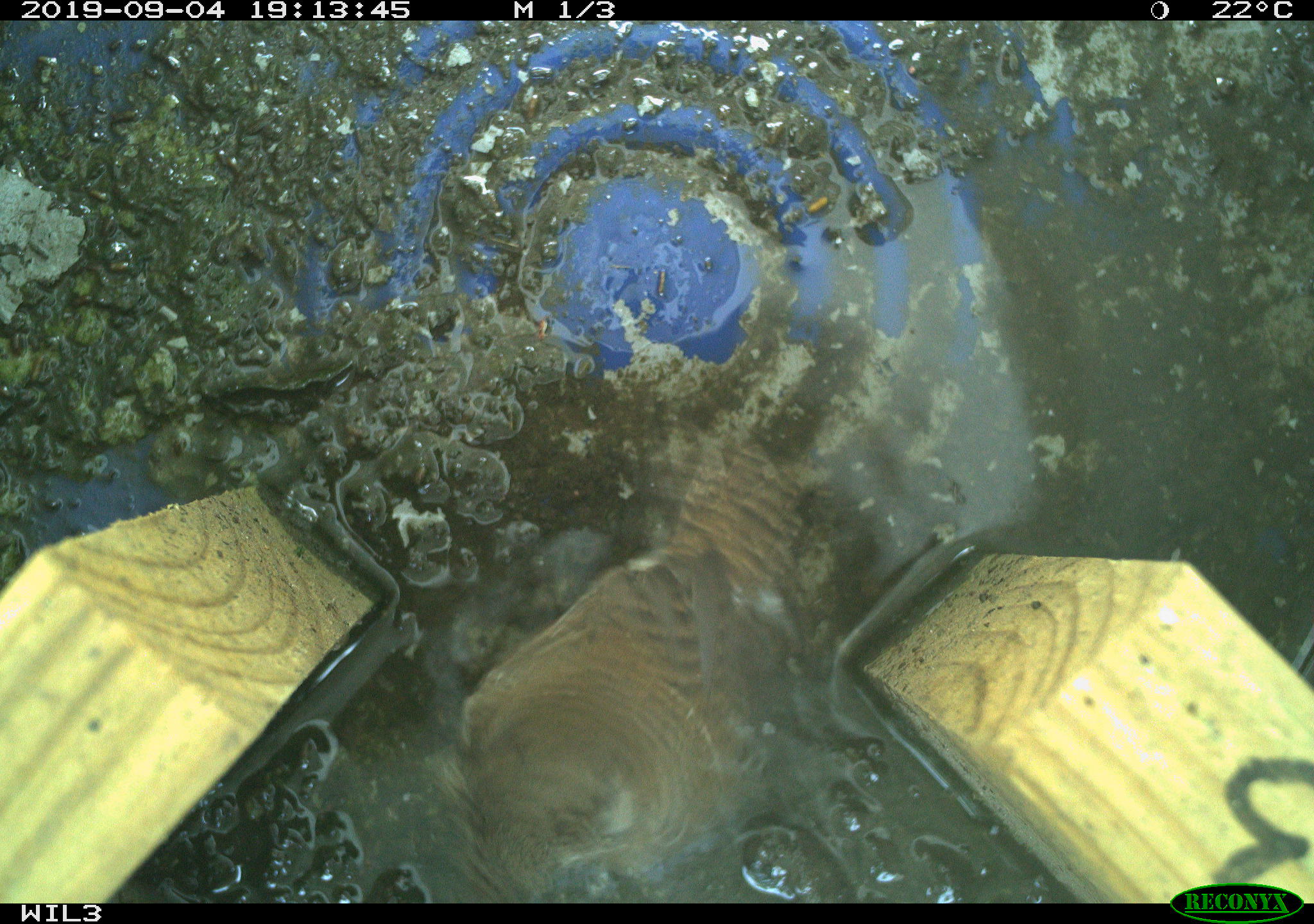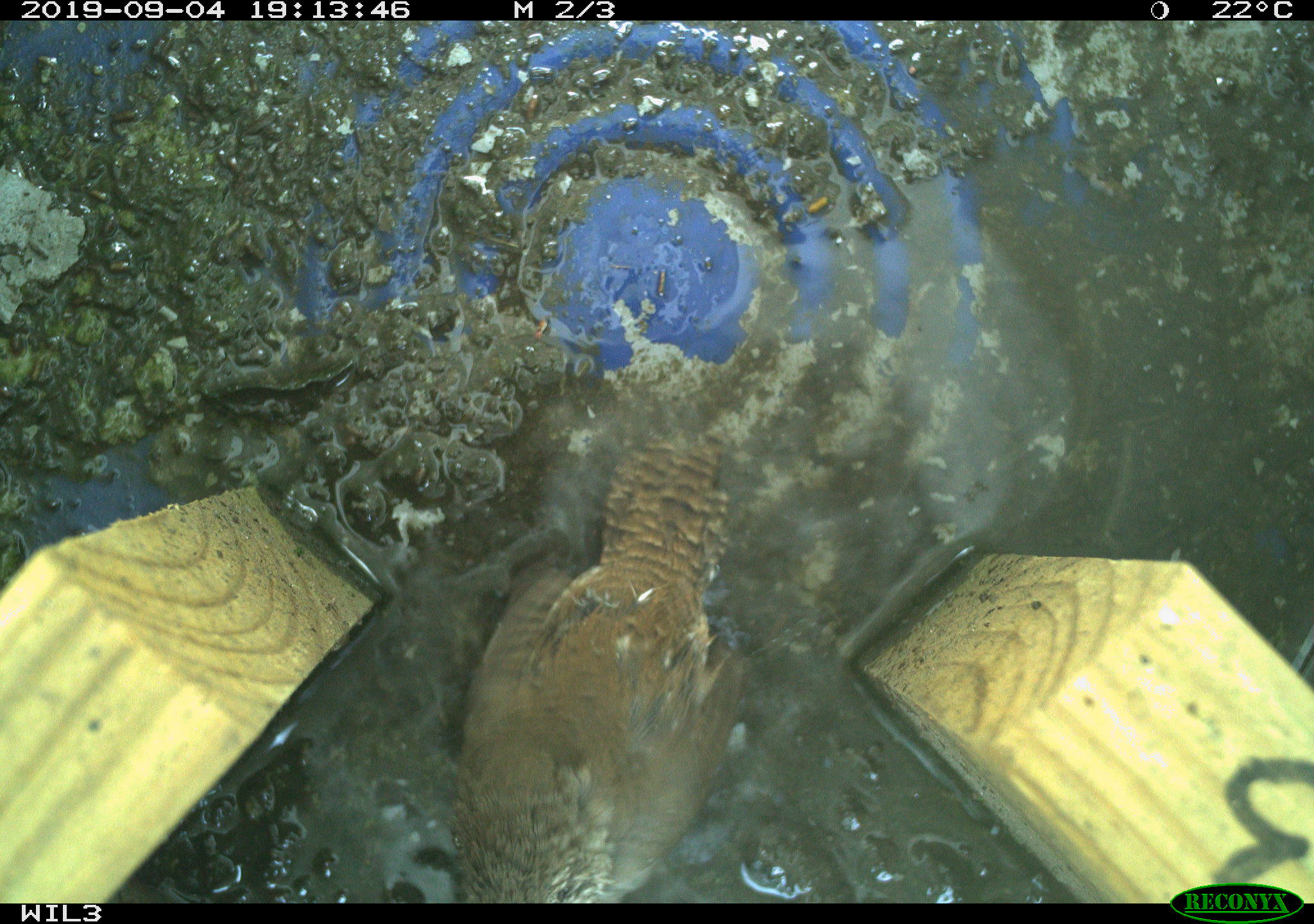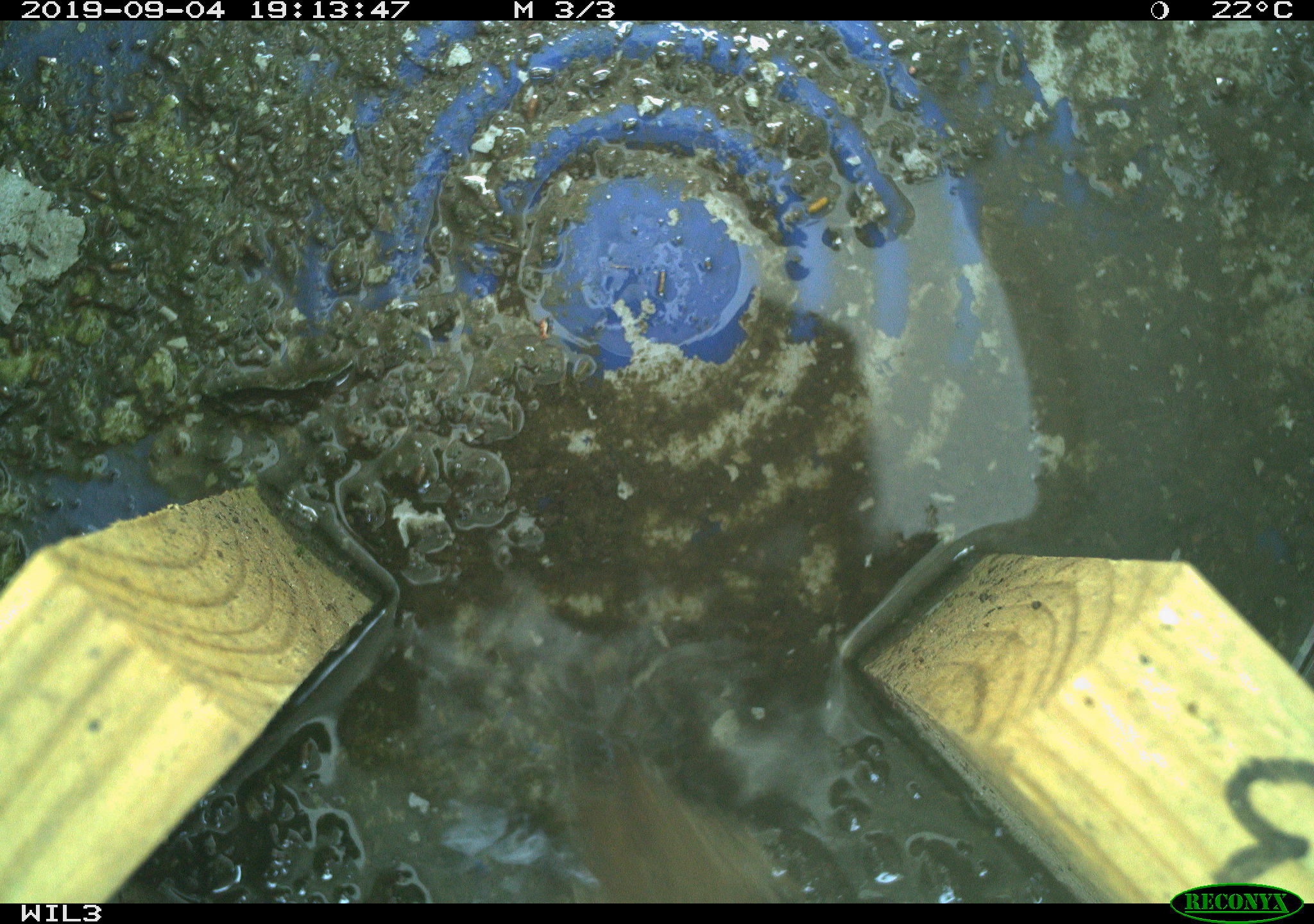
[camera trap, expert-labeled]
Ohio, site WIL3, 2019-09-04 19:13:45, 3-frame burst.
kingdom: Animalia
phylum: Chordata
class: Aves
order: Passeriformes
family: Troglodytidae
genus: Troglodytes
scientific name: Troglodytes aedon aedon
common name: northern house wren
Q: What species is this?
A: Northern house wren (Troglodytes aedon aedon).